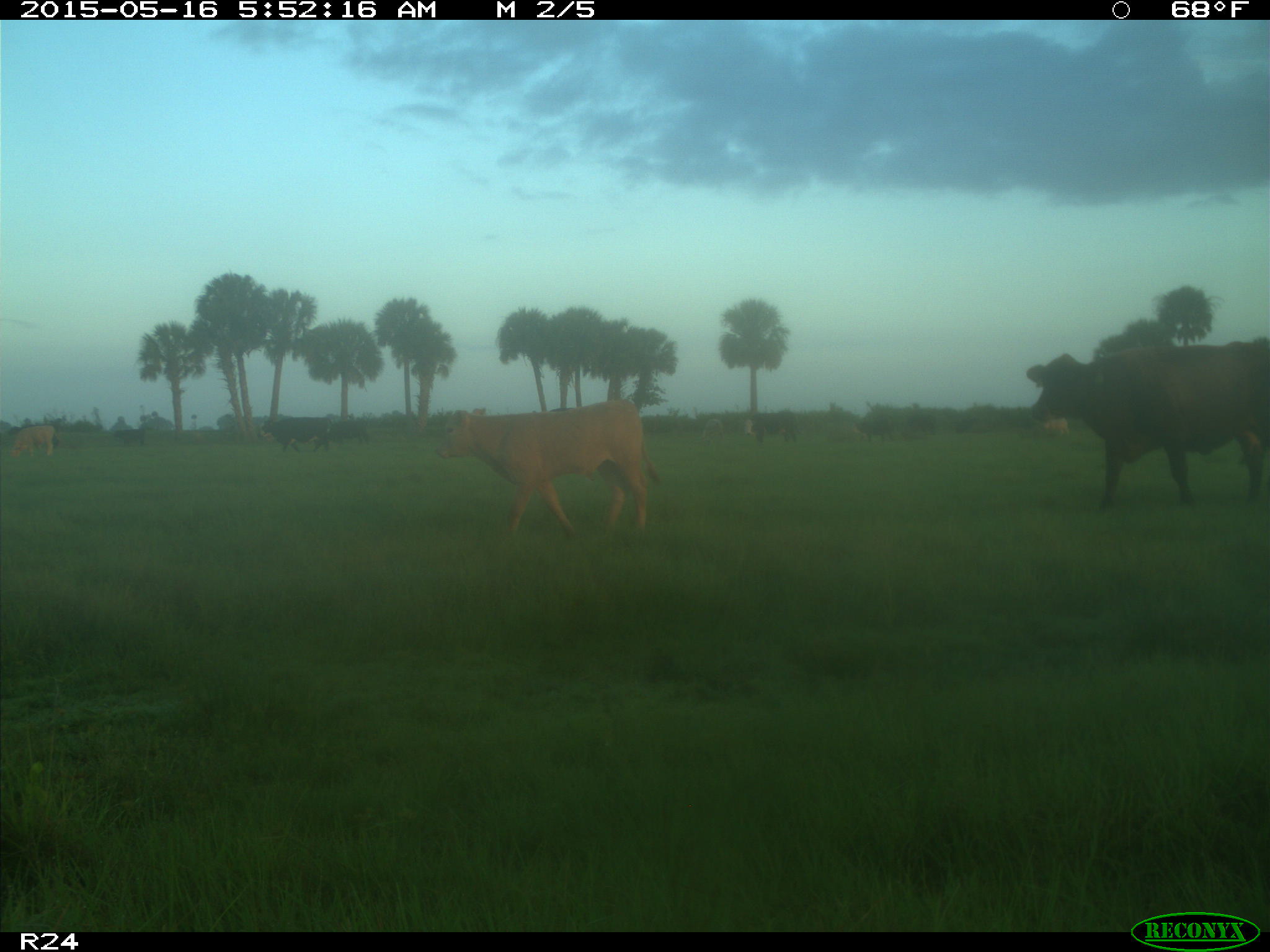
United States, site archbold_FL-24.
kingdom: Animalia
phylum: Chordata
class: Mammalia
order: Artiodactyla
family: Bovidae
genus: Bos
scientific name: Bos taurus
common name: domestic cow